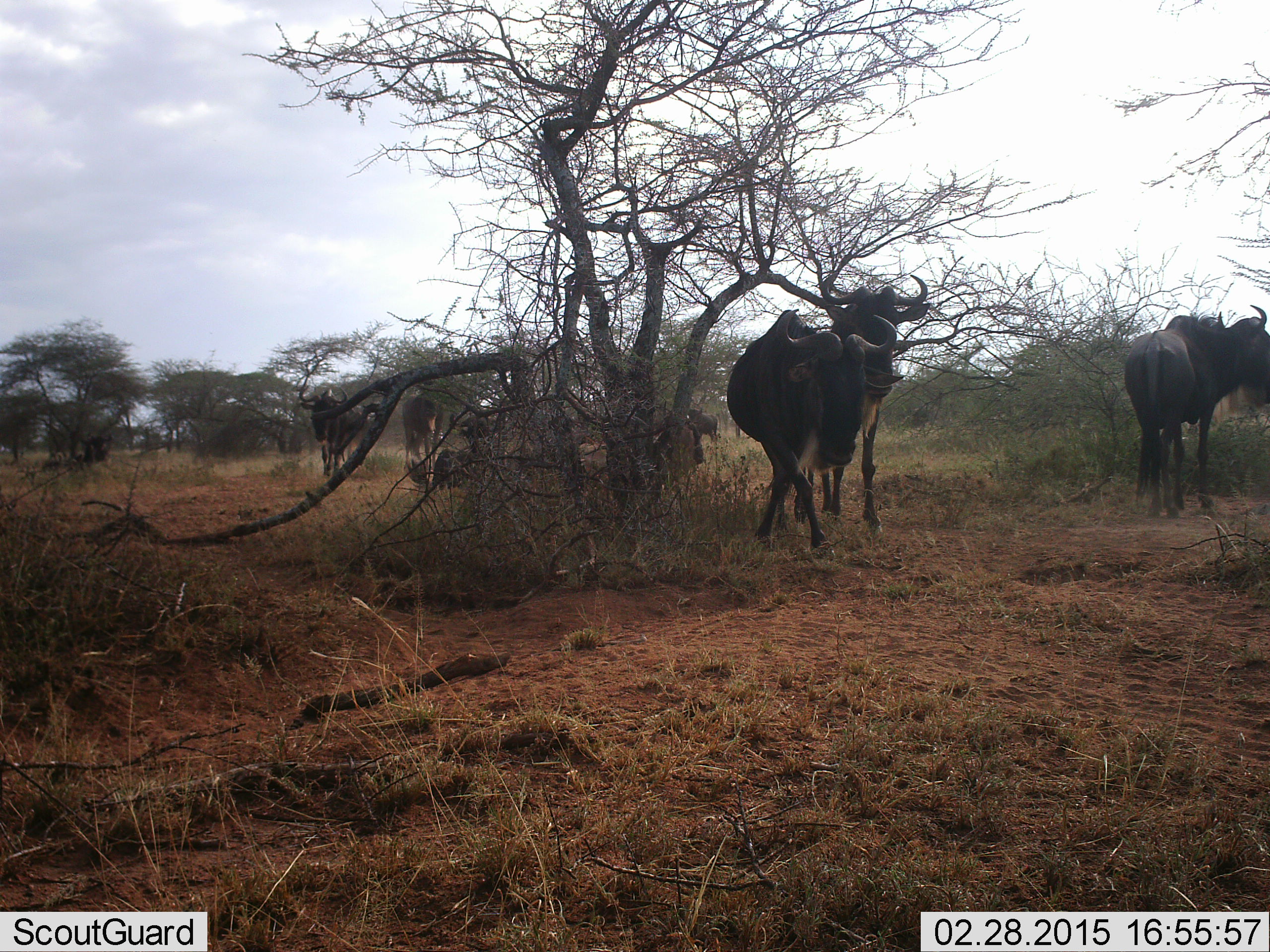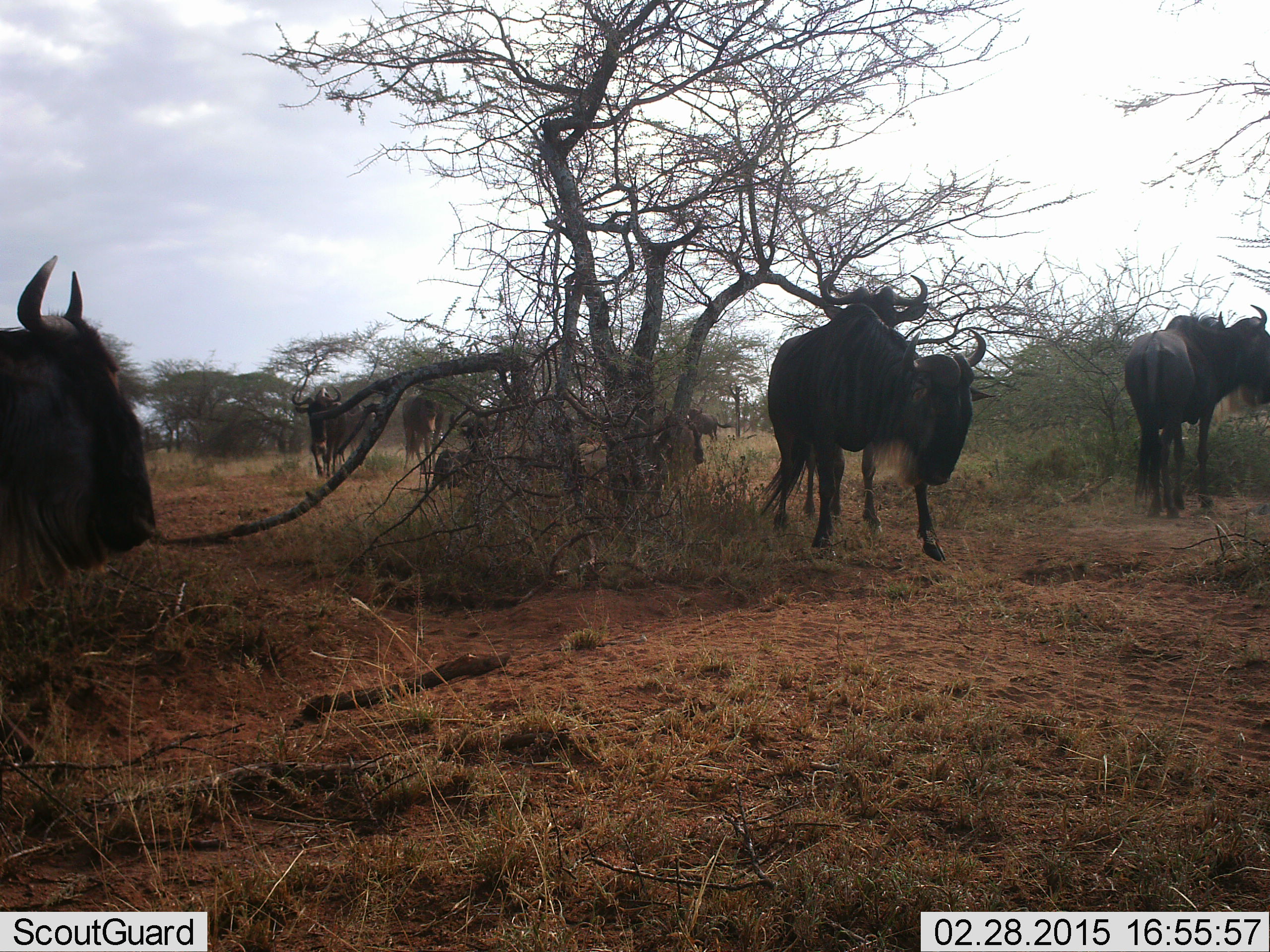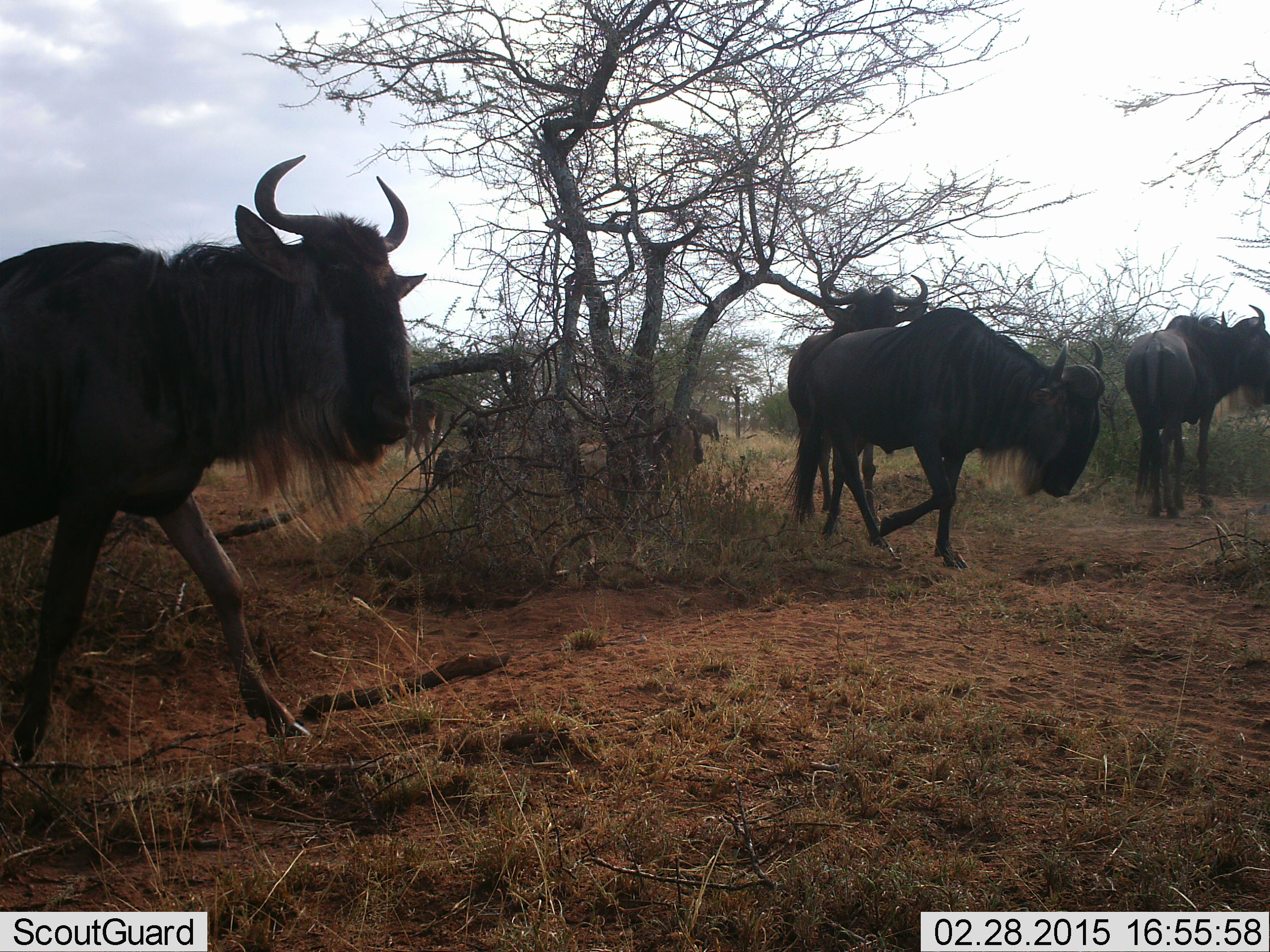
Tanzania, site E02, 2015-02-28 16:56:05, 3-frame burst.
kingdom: Animalia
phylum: Chordata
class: Mammalia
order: Artiodactyla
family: Bovidae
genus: Connochaetes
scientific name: Connochaetes taurinus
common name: blue wildebeest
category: wildebeest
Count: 7.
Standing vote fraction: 91%.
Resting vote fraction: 27%.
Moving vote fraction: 82%.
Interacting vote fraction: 0%.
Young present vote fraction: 0%.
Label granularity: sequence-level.